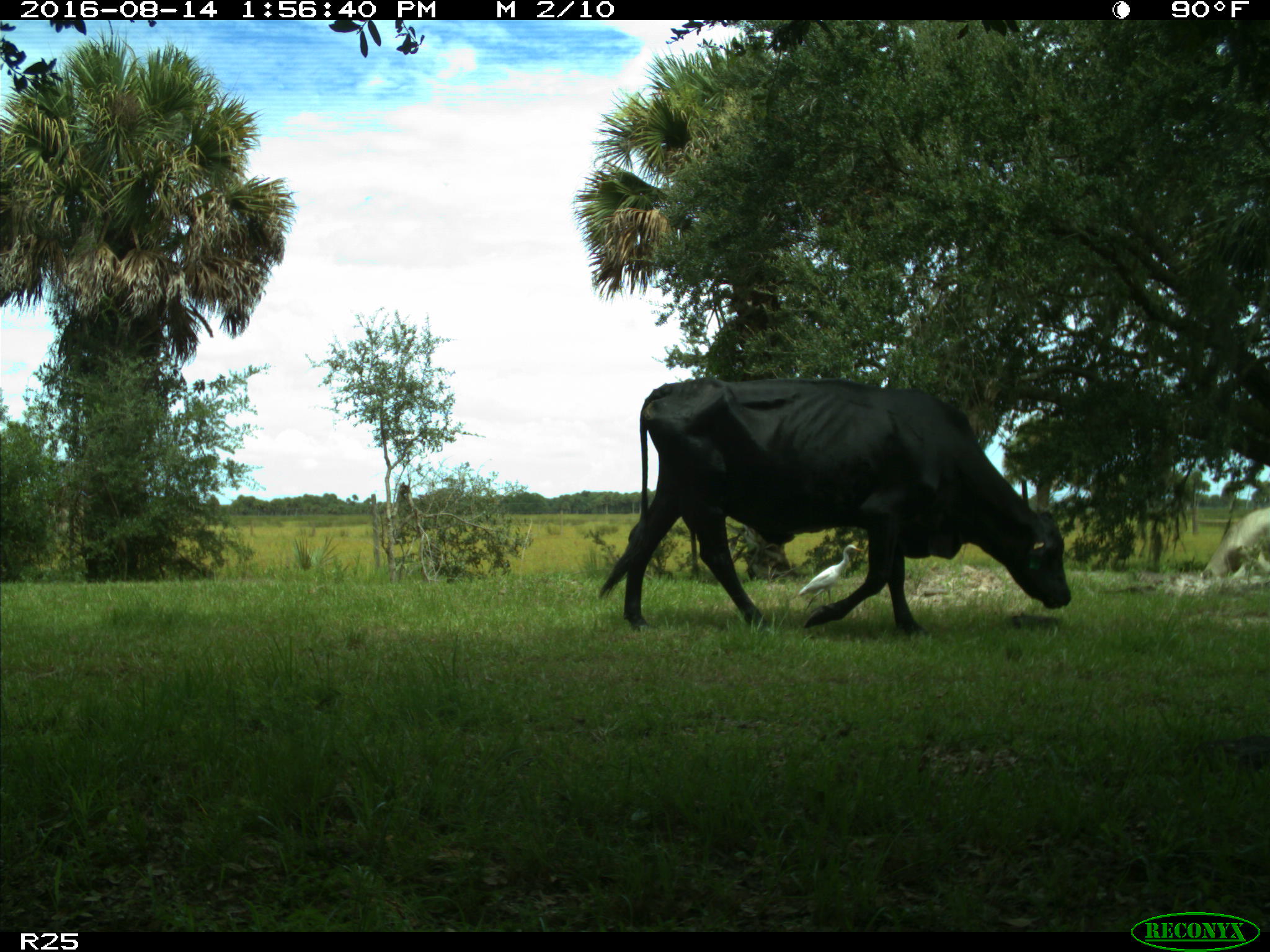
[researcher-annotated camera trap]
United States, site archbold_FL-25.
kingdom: Animalia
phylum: Chordata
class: Mammalia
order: Artiodactyla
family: Bovidae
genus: Bos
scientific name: Bos taurus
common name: domestic cow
Bos taurus (domestic cow).